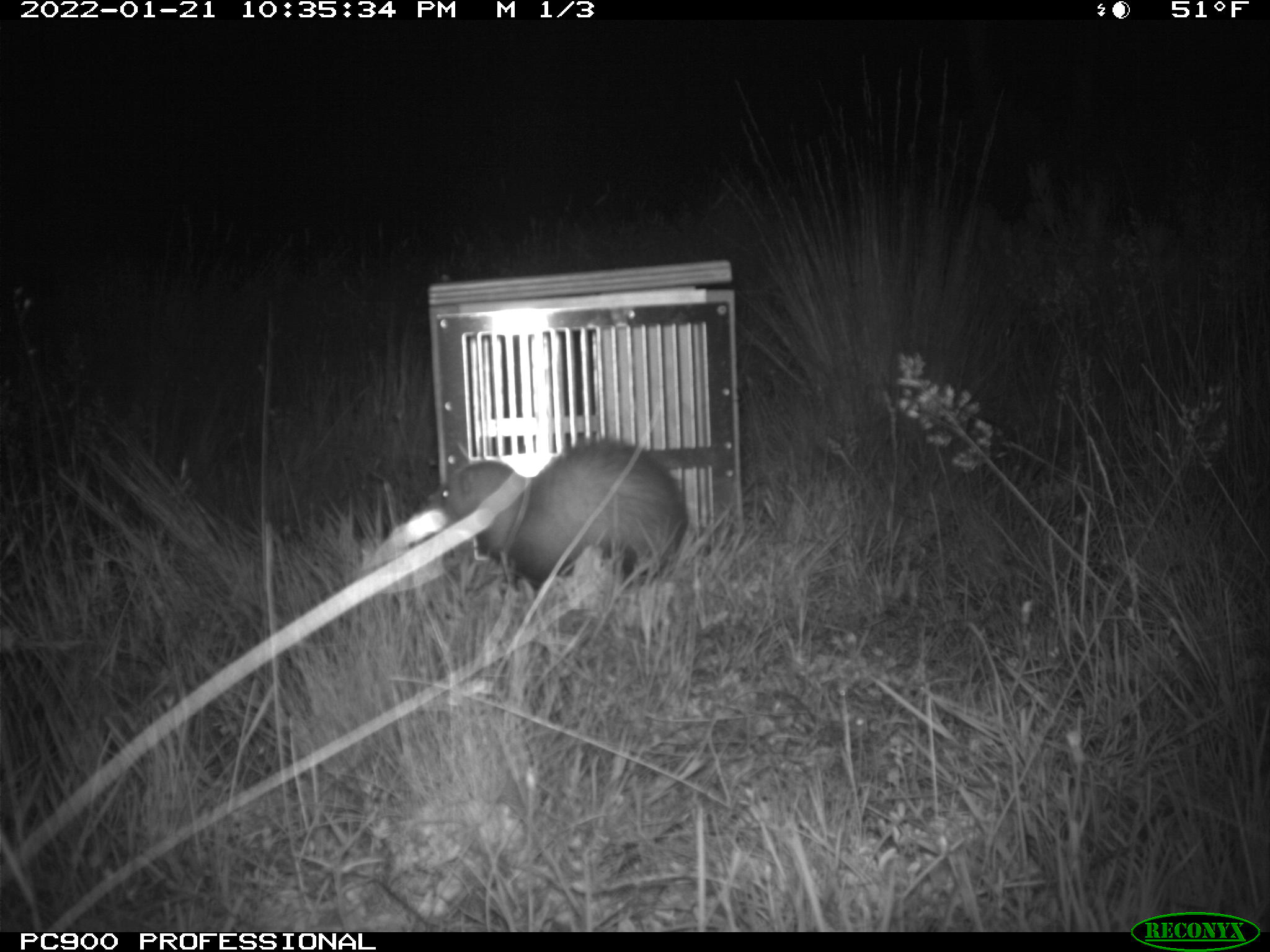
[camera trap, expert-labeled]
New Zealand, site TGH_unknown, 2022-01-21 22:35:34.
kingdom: Animalia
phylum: Chordata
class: Mammalia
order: Carnivora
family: Mustelidae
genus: Mustela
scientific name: Mustela furo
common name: ferret